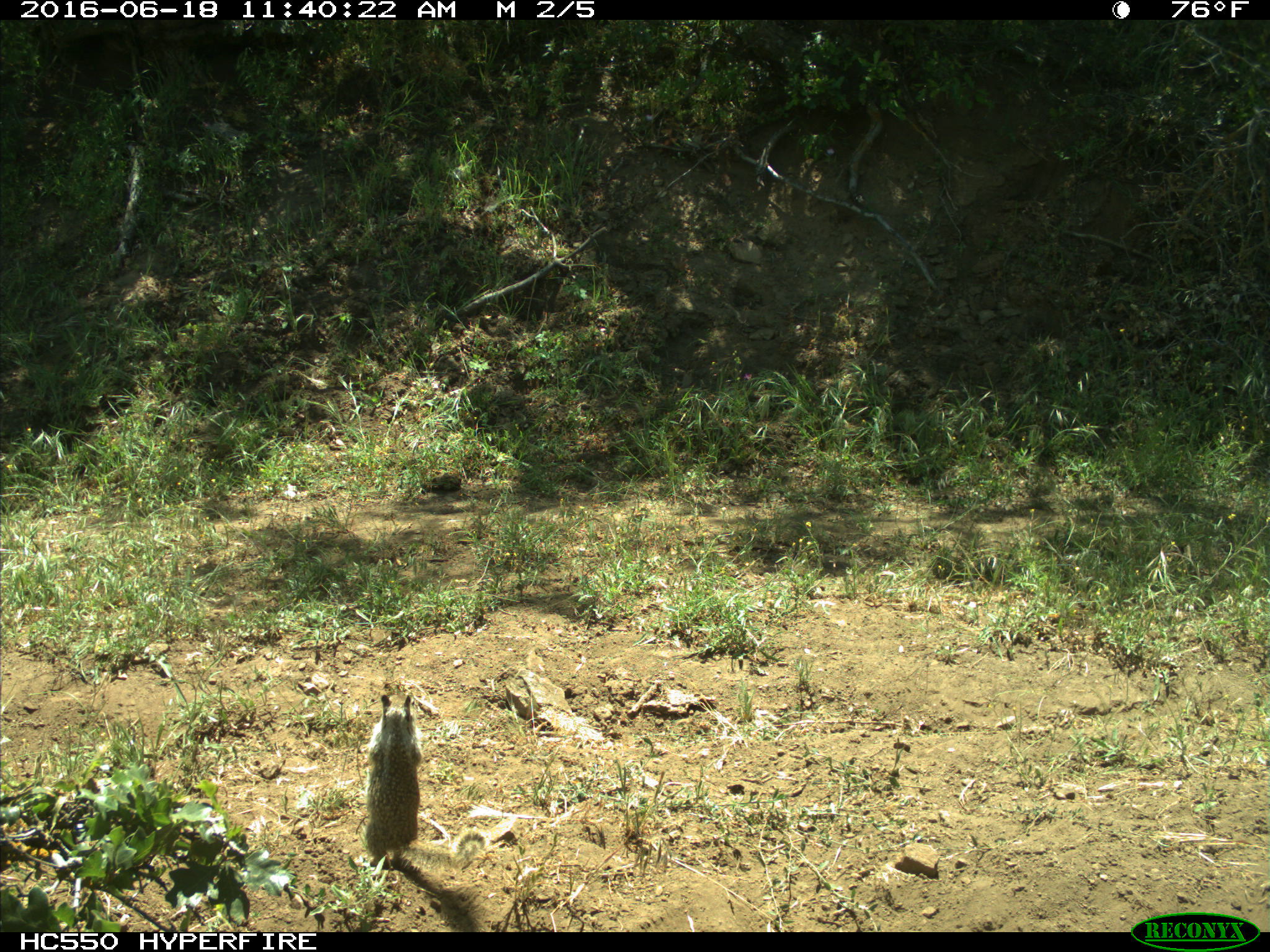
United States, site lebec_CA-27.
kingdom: Animalia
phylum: Chordata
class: Mammalia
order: Rodentia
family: Sciuridae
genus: Otospermophilus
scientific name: Otospermophilus beecheyi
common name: california ground squirrel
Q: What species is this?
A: Otospermophilus beecheyi (california ground squirrel).